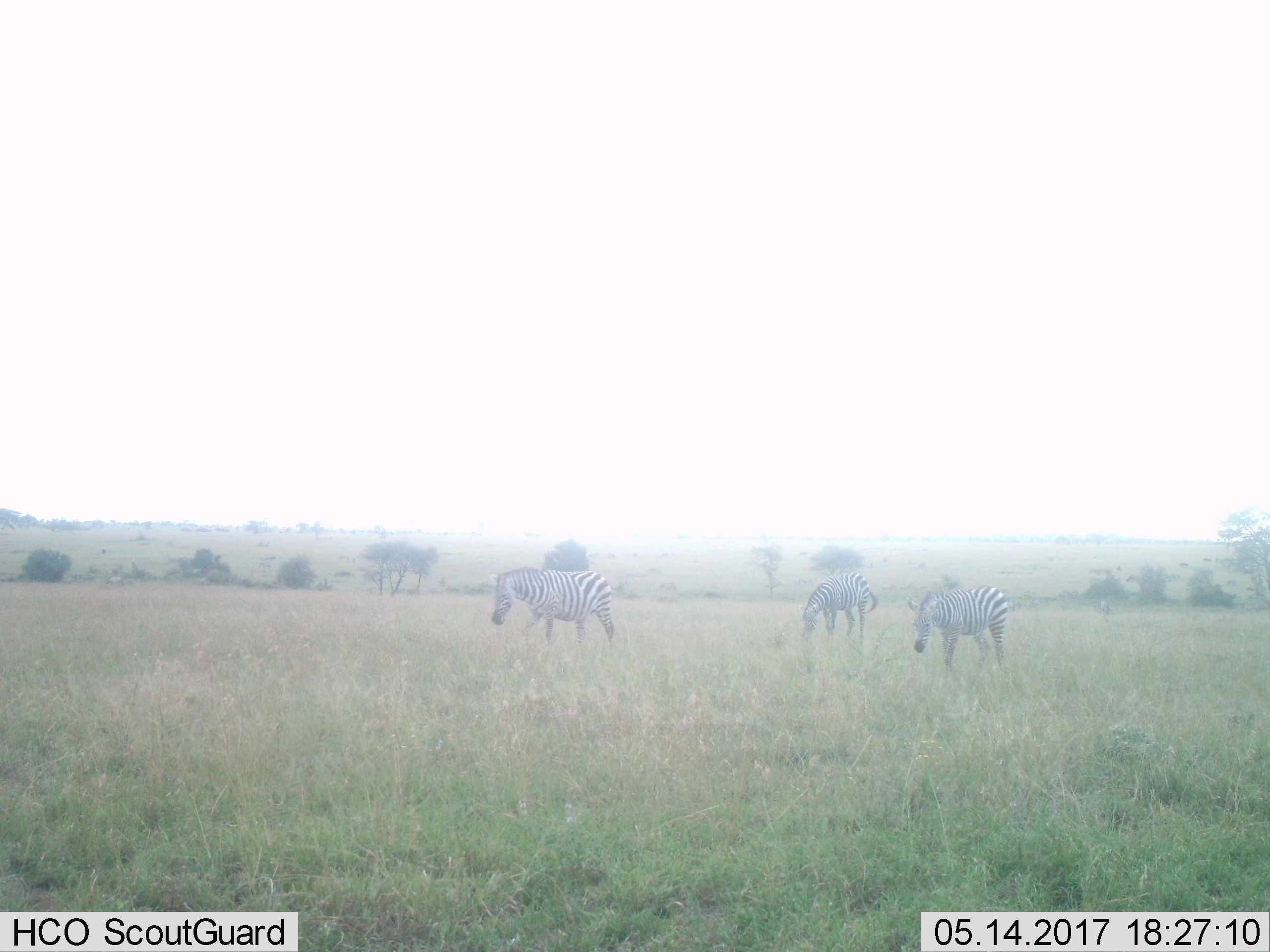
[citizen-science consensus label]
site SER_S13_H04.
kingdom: Animalia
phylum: Chordata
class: Mammalia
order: Perissodactyla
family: Equidae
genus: Equus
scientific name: Equus quagga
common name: plains zebra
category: zebraplains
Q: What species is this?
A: Zebraplains (plains zebra) (Equus quagga).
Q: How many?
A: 3.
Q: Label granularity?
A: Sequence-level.